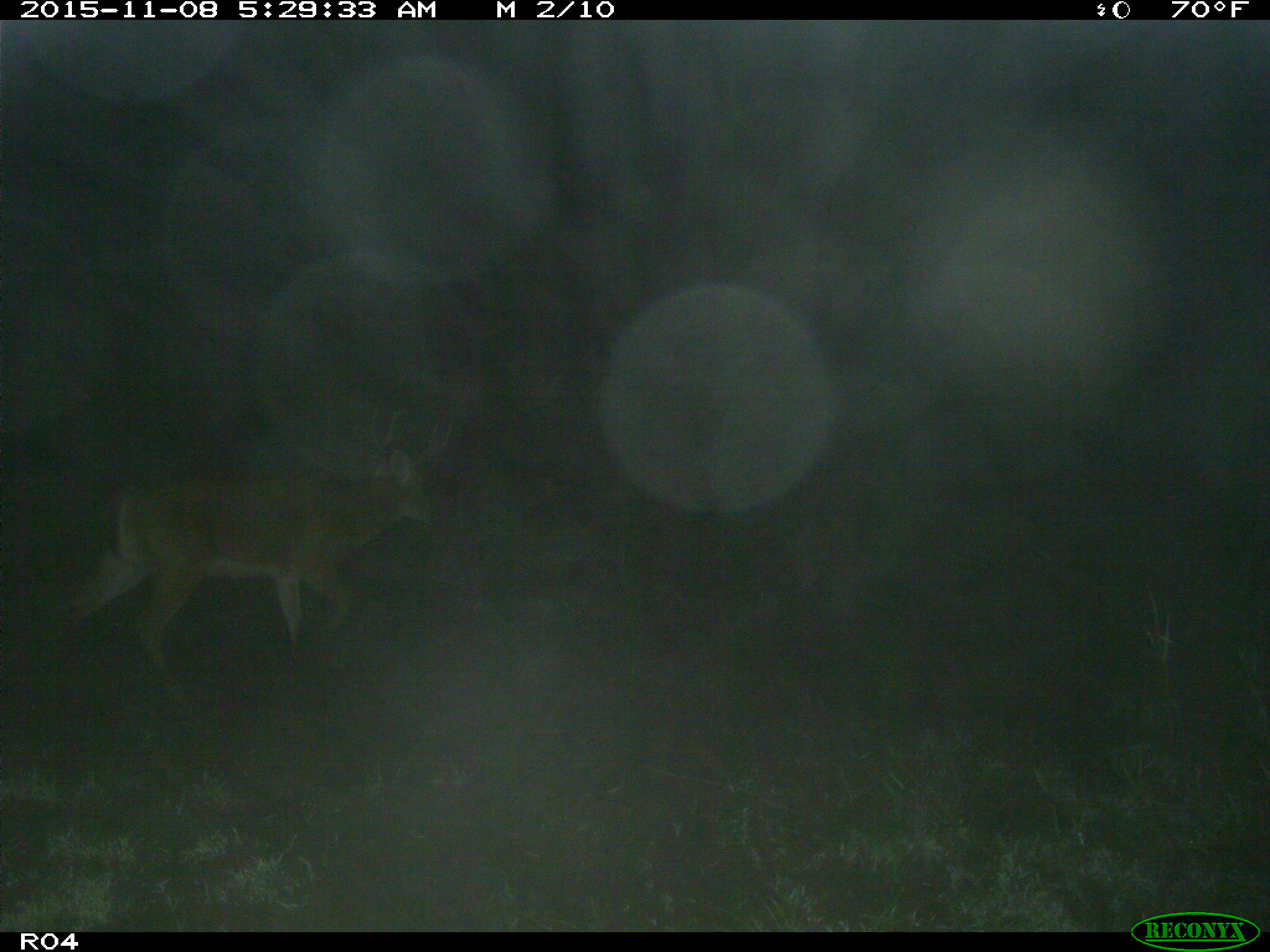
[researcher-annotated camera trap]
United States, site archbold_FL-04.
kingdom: Animalia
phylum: Chordata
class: Mammalia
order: Artiodactyla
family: Cervidae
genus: Odocoileus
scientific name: Odocoileus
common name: deer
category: unidentified deer